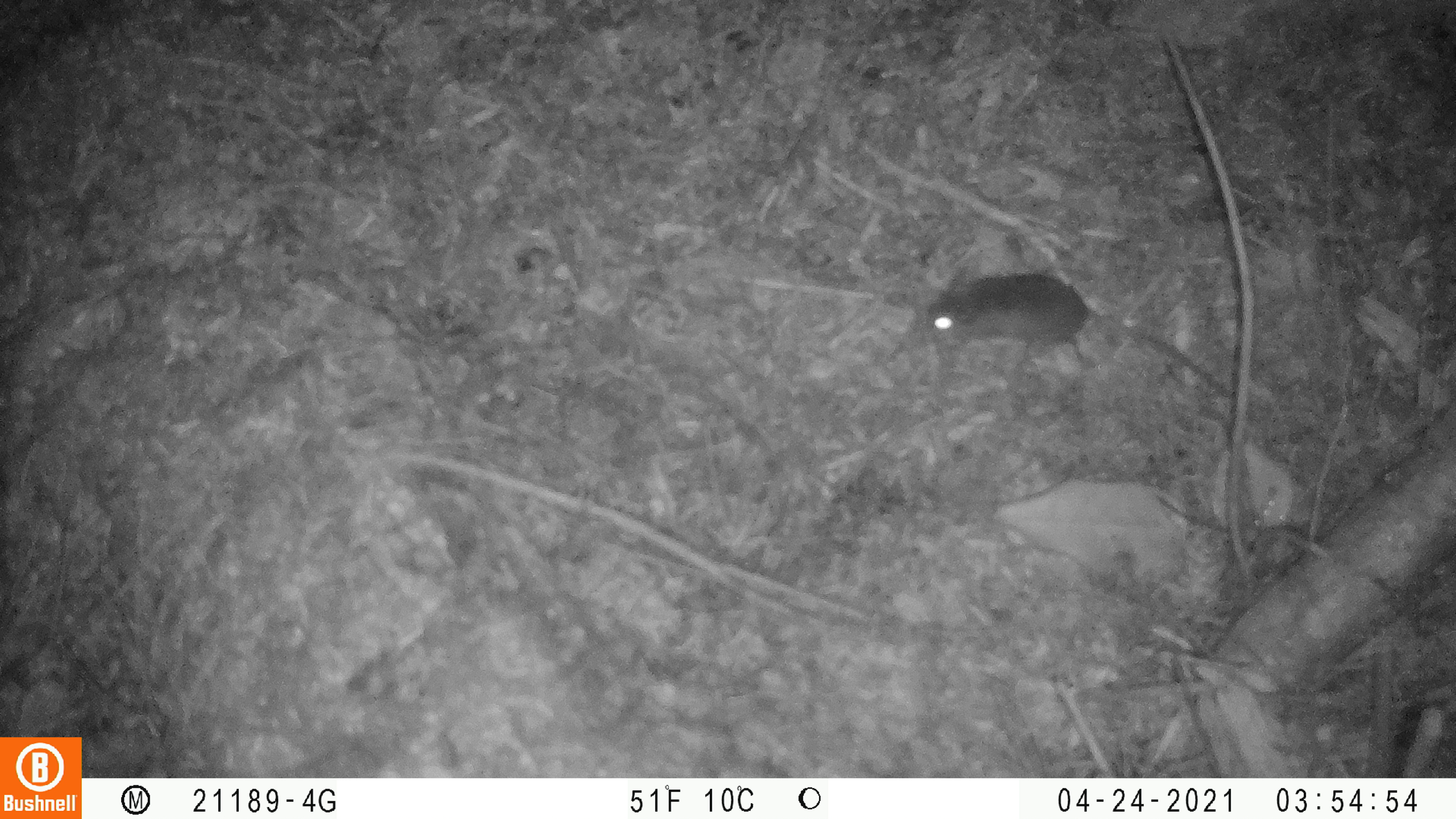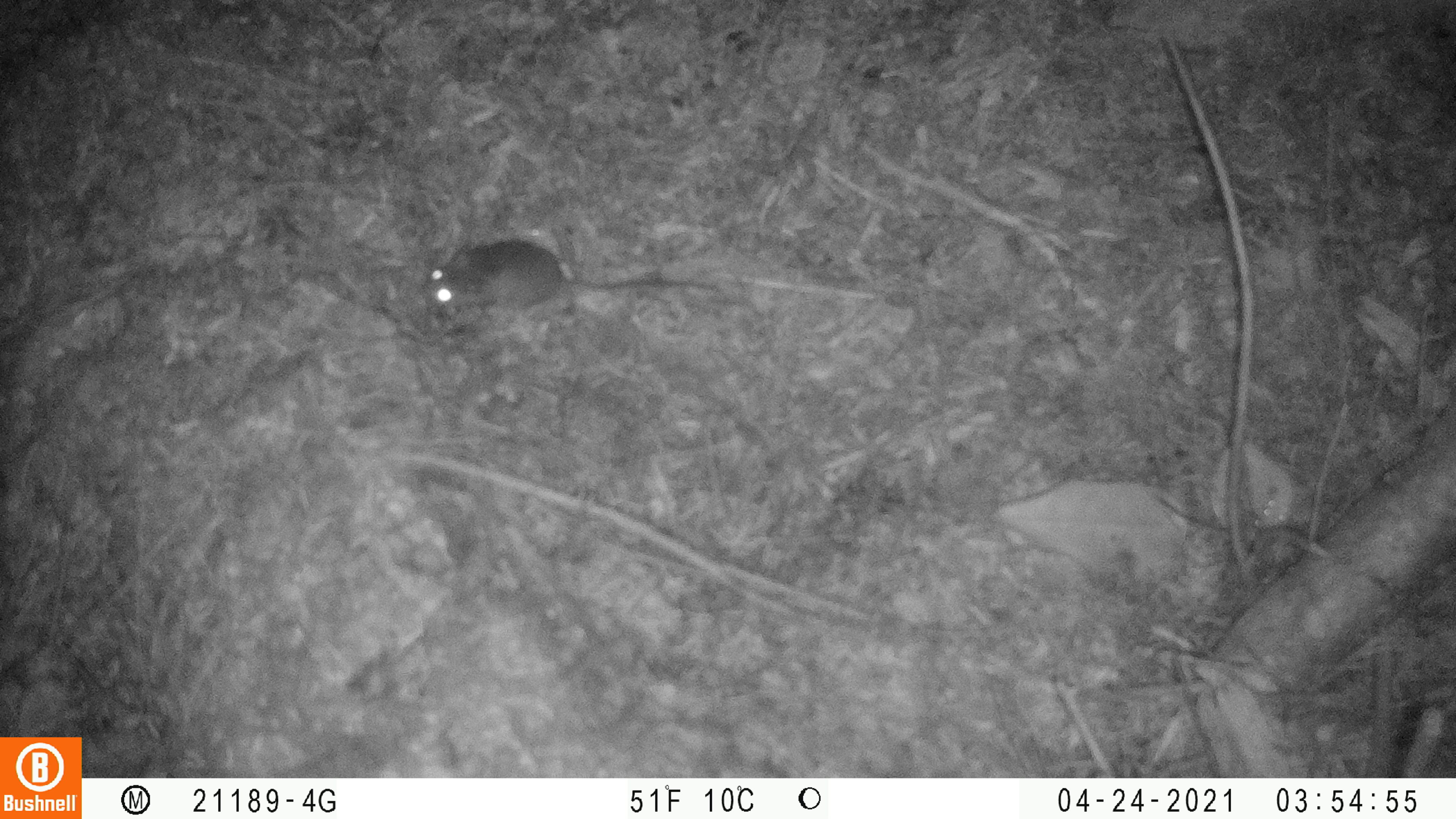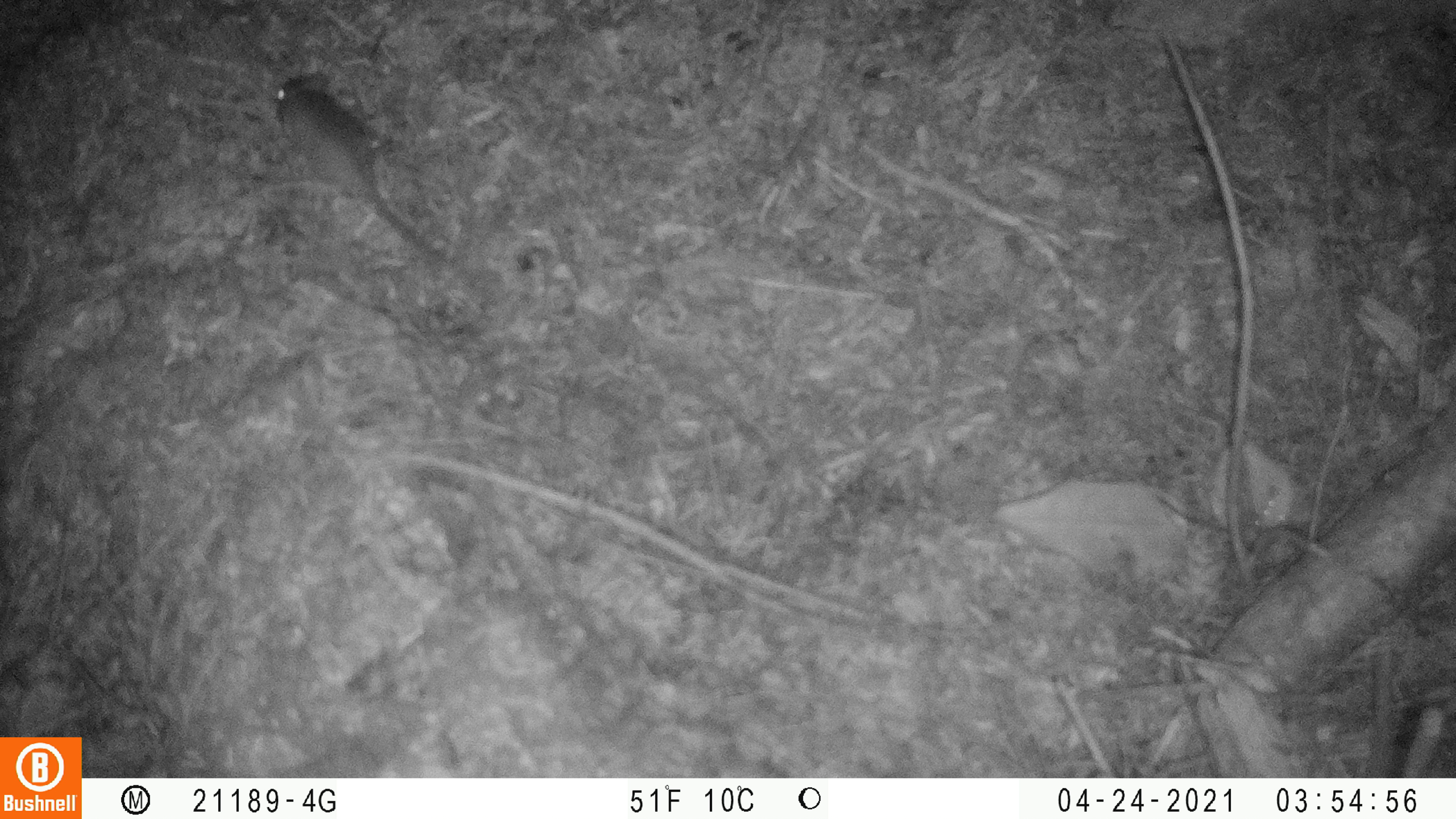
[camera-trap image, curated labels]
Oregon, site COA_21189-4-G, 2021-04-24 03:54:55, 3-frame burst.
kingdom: Animalia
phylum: Chordata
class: Mammalia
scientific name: Mammalia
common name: small mammal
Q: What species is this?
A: Small mammal (Mammalia).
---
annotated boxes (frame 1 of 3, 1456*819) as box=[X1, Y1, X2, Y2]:
small mammal: box=[917, 263, 1236, 399]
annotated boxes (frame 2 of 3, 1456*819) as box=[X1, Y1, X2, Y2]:
small mammal: box=[421, 238, 719, 320]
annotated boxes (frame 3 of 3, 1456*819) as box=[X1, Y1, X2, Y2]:
small mammal: box=[271, 69, 449, 260]